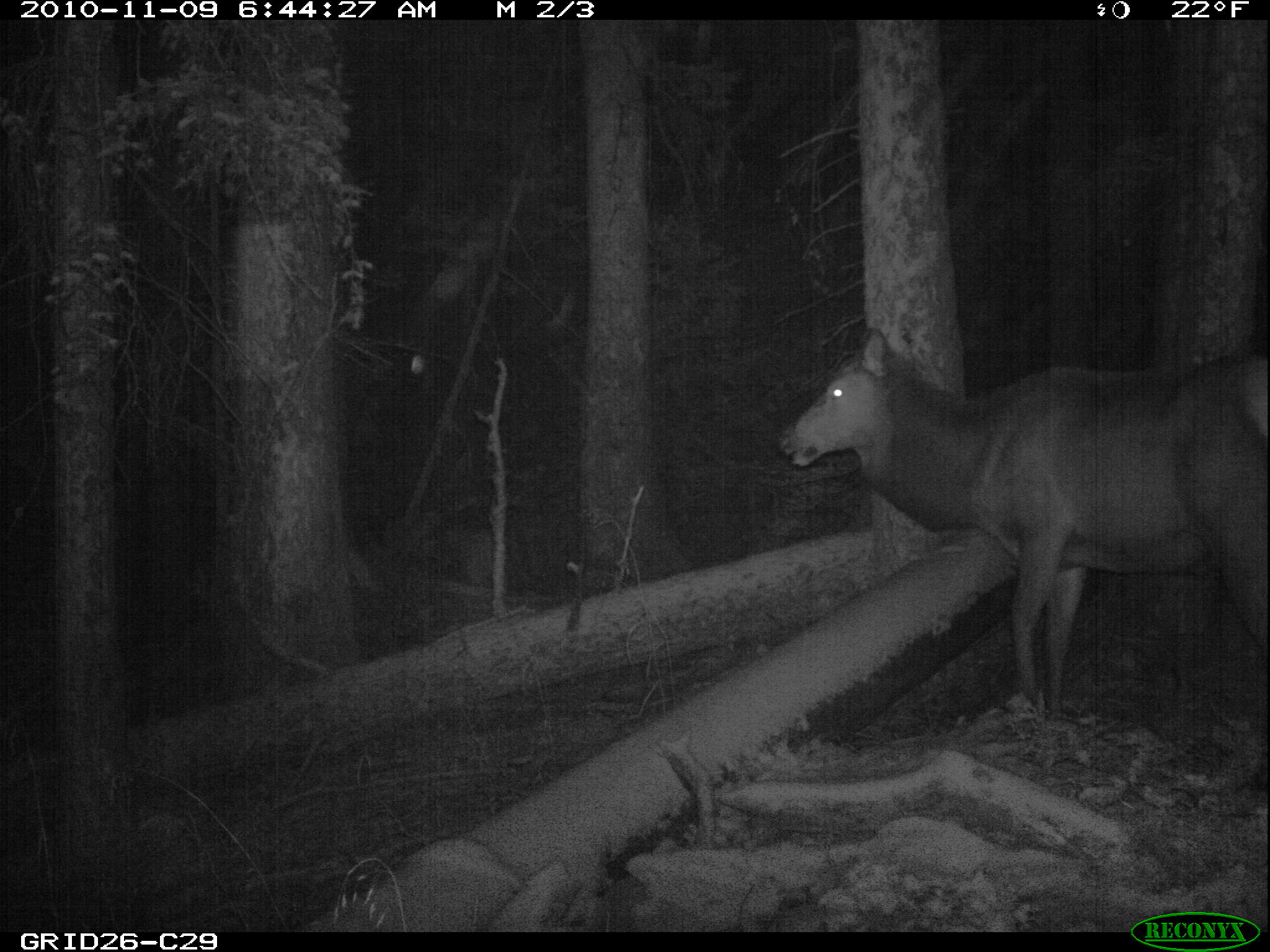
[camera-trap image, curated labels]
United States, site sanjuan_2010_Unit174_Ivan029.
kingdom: Animalia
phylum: Chordata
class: Mammalia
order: Artiodactyla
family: Cervidae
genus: Cervus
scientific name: Cervus elaphus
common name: red deer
Cervus elaphus (red deer).